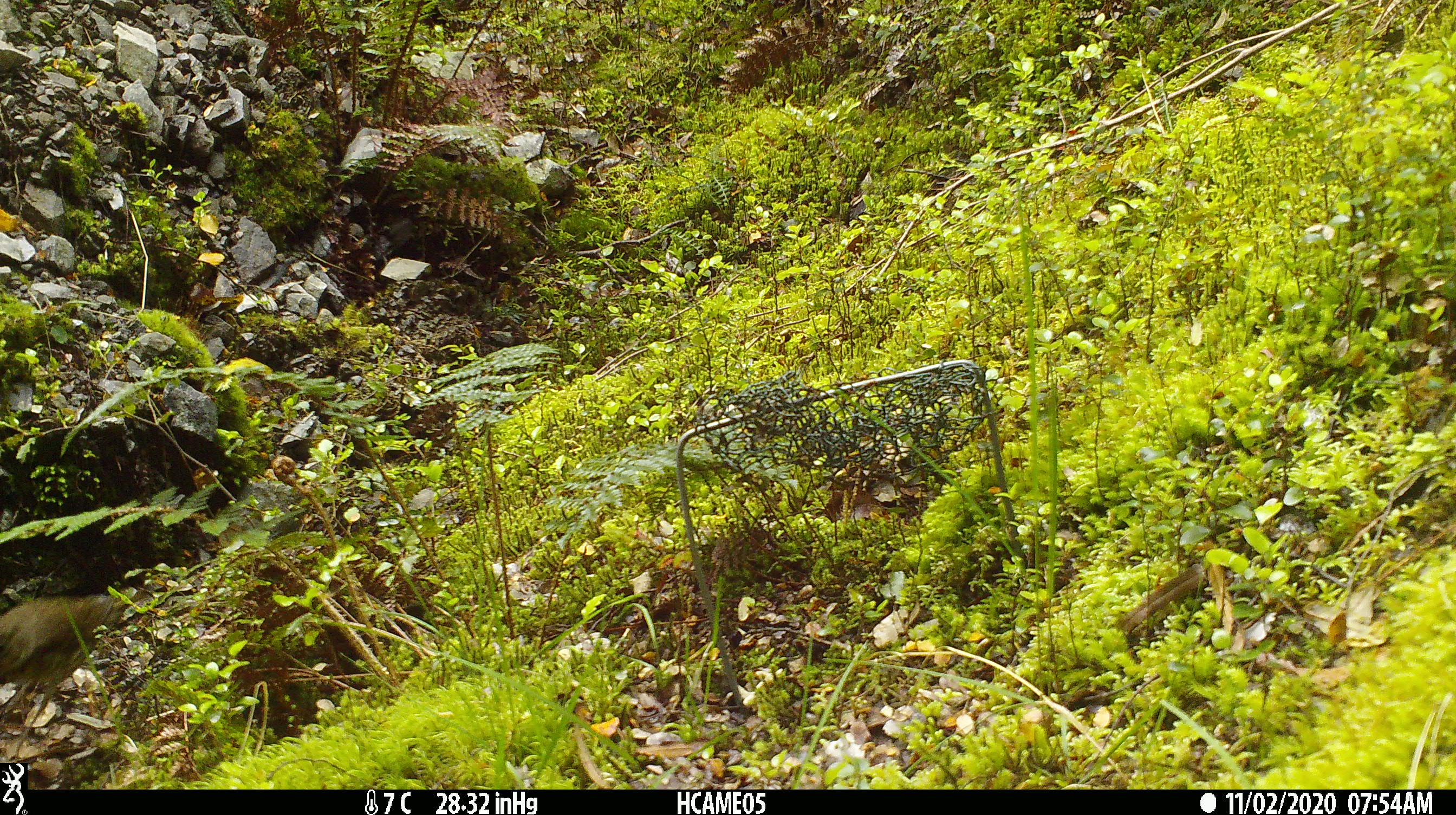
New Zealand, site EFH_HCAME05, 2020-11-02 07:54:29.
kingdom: Animalia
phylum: Chordata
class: Aves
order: Passeriformes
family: Turdidae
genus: Turdus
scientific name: Turdus merula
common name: eurasian blackbird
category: blackbird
Blackbird (eurasian blackbird) (Turdus merula).